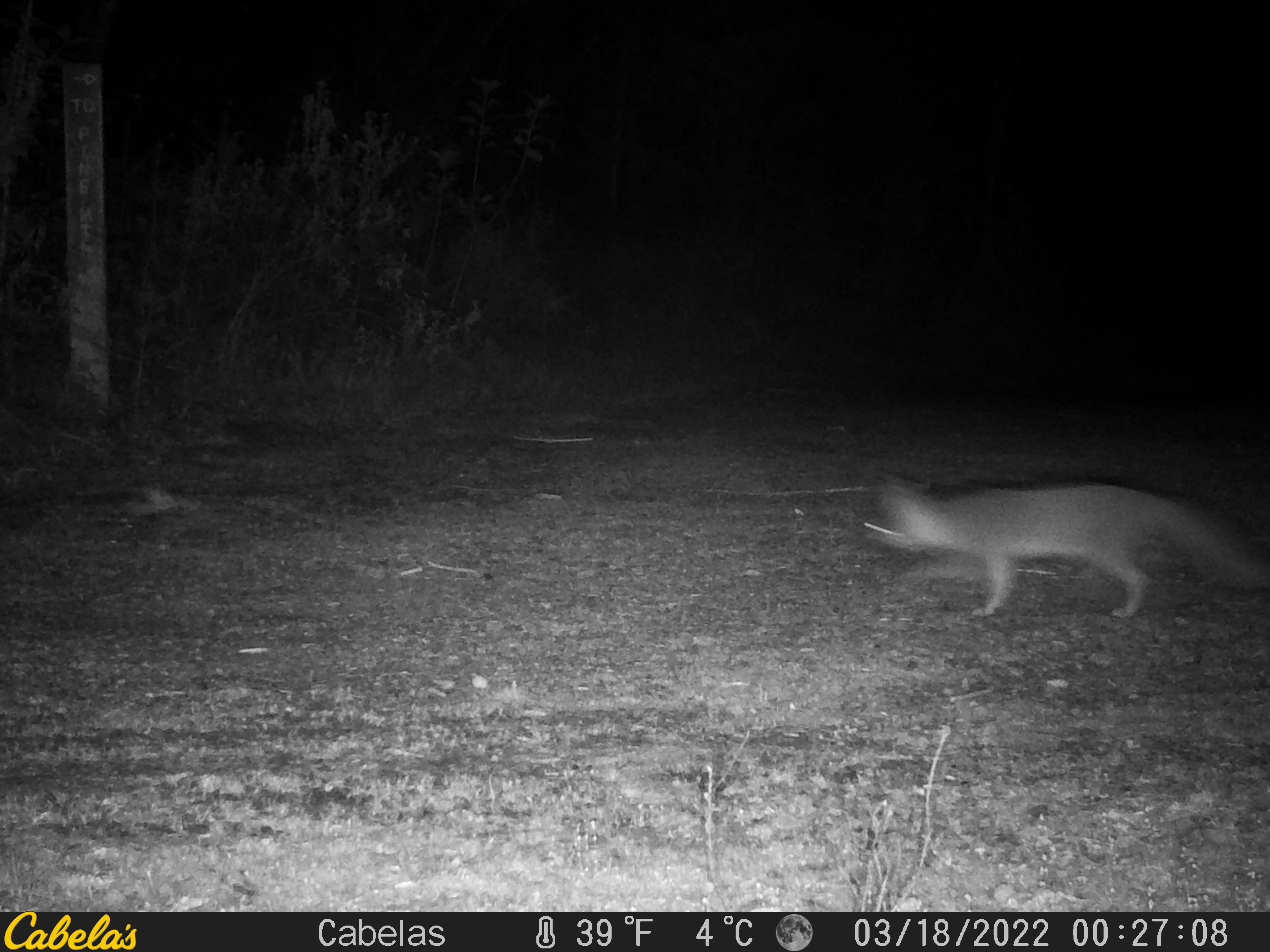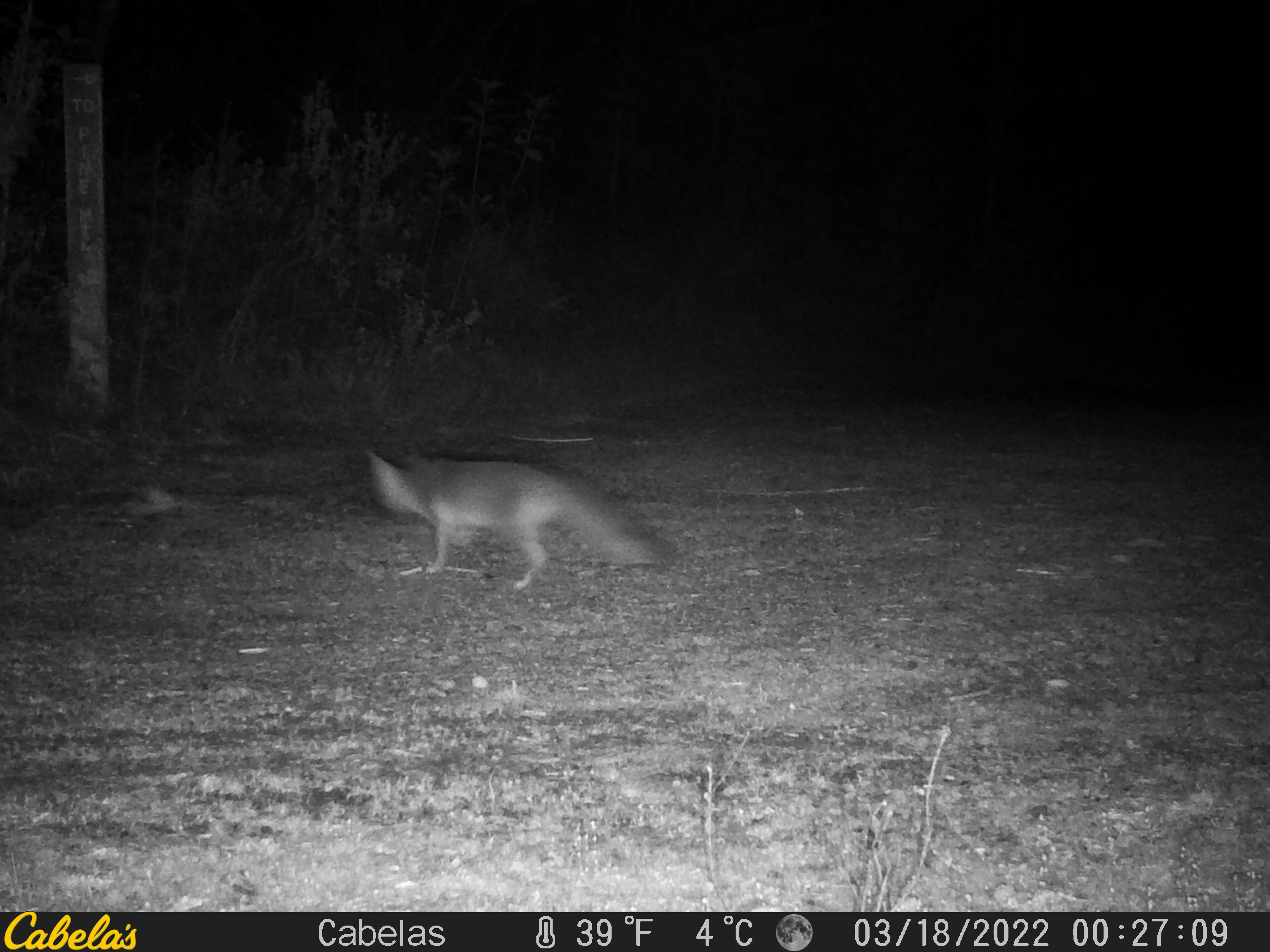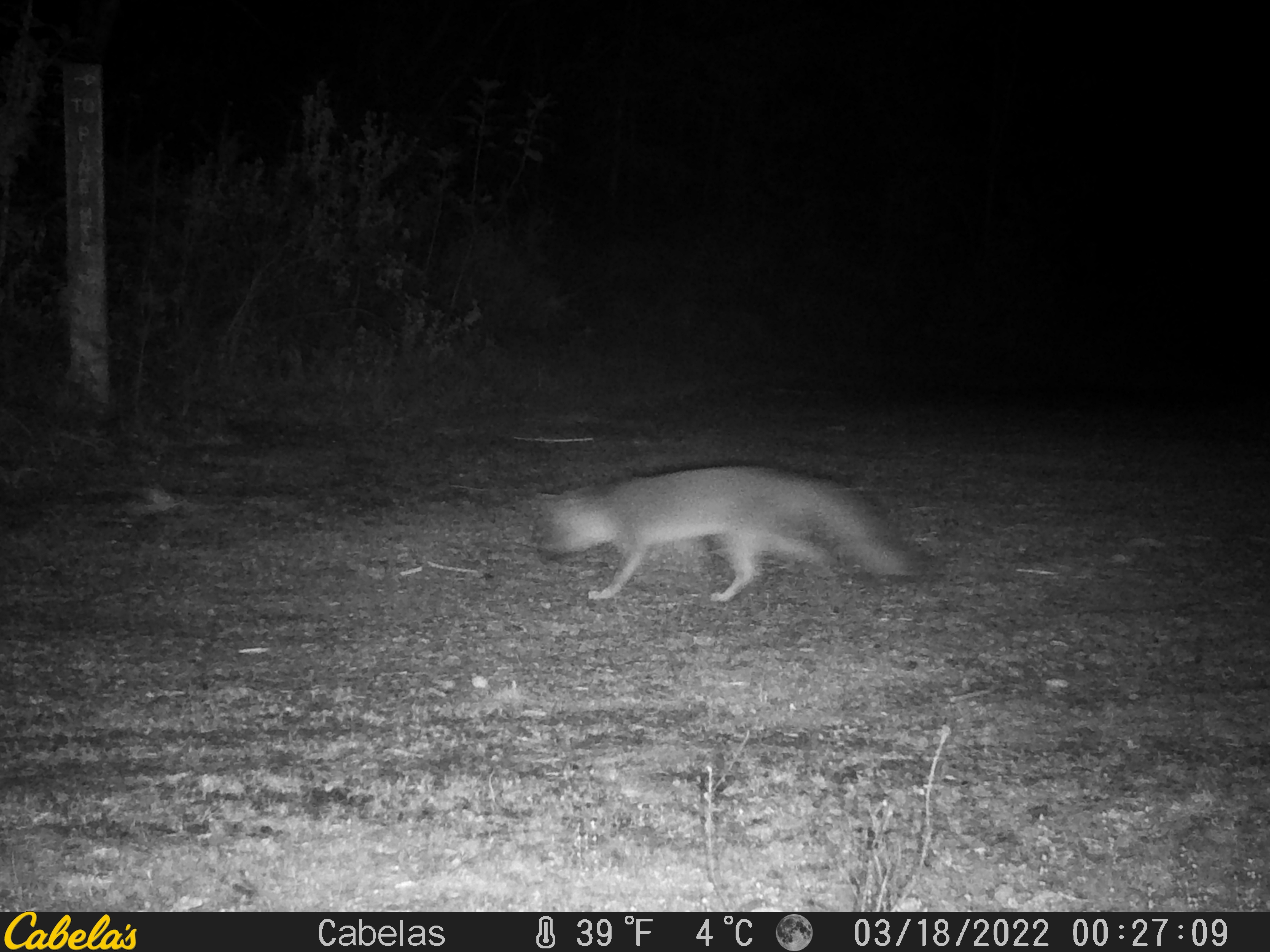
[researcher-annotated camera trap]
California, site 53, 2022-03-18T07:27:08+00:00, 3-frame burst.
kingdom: Animalia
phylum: Chordata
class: Mammalia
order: Carnivora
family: Canidae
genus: Urocyon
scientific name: Urocyon cinereoargenteus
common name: gray fox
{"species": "gray fox (Urocyon cinereoargenteus)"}